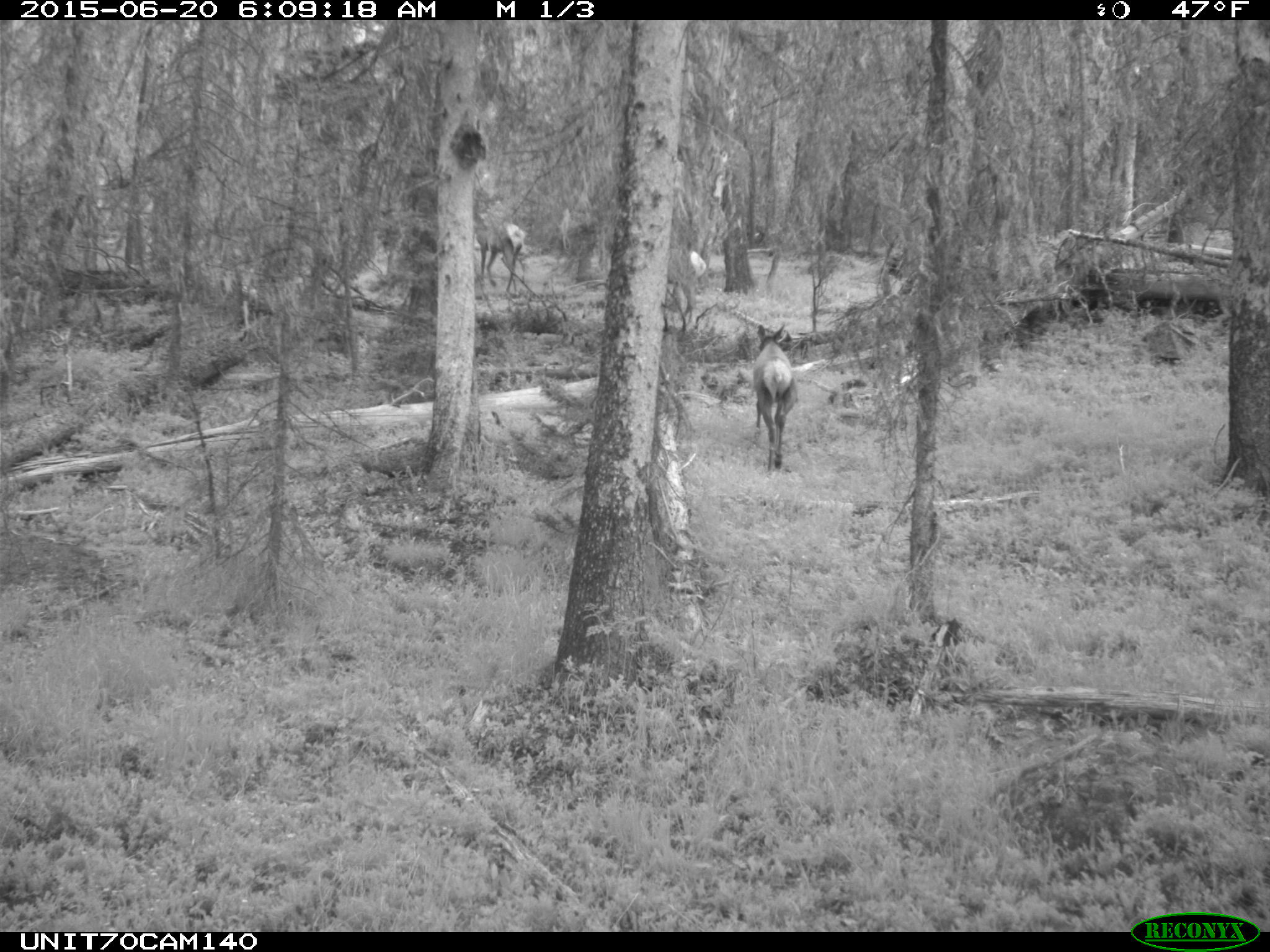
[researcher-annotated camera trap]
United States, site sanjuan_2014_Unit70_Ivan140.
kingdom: Animalia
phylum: Chordata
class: Mammalia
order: Artiodactyla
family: Cervidae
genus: Cervus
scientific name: Cervus elaphus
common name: red deer